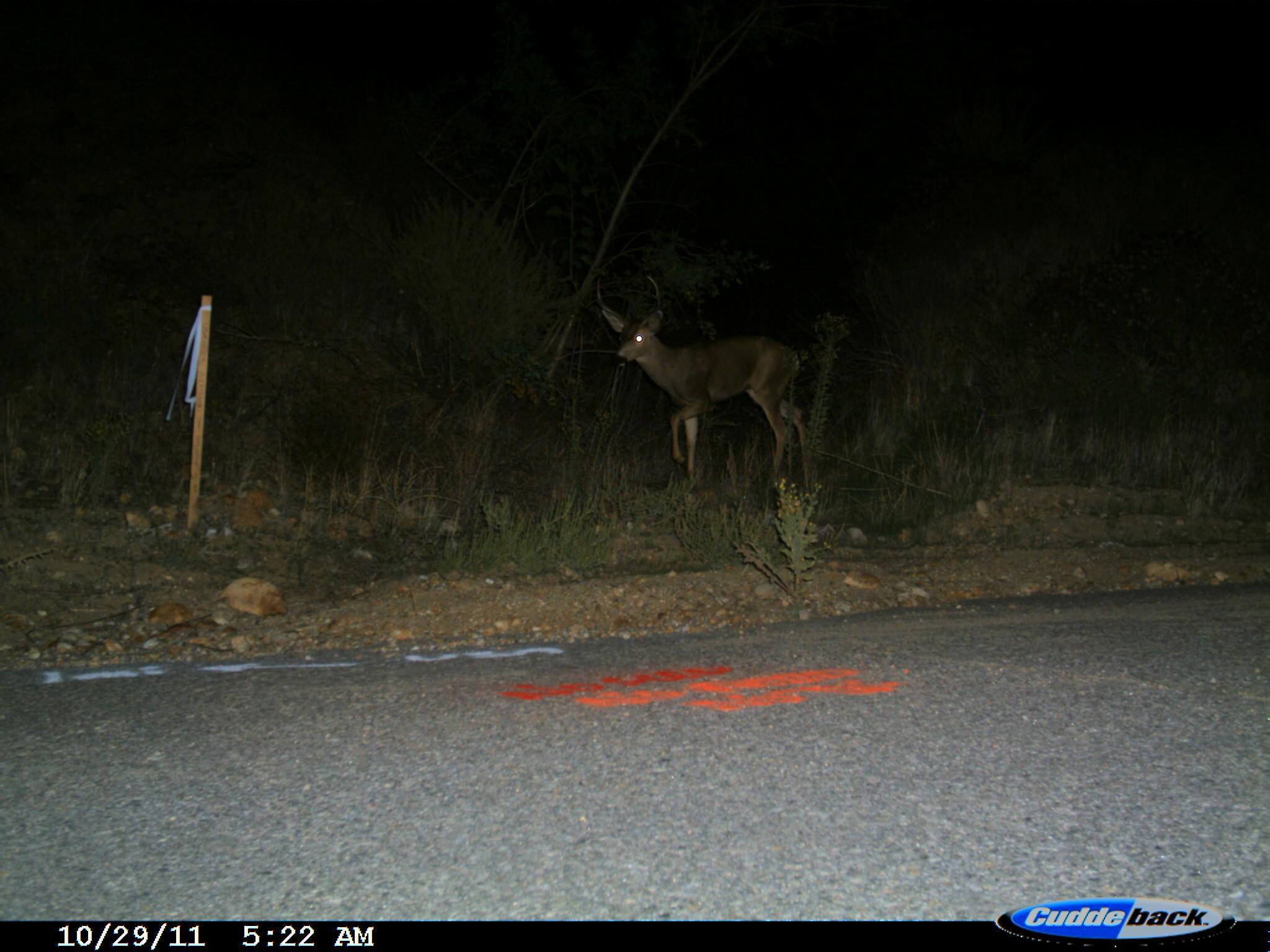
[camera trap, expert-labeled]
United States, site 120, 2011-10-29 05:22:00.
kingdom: Animalia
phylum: Chordata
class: Mammalia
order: Artiodactyla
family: Cervidae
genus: Odocoileus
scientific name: Odocoileus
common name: deer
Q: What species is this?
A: Deer (Odocoileus).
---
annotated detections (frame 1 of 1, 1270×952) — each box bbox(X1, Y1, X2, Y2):
deer: bbox(583, 263, 827, 508)